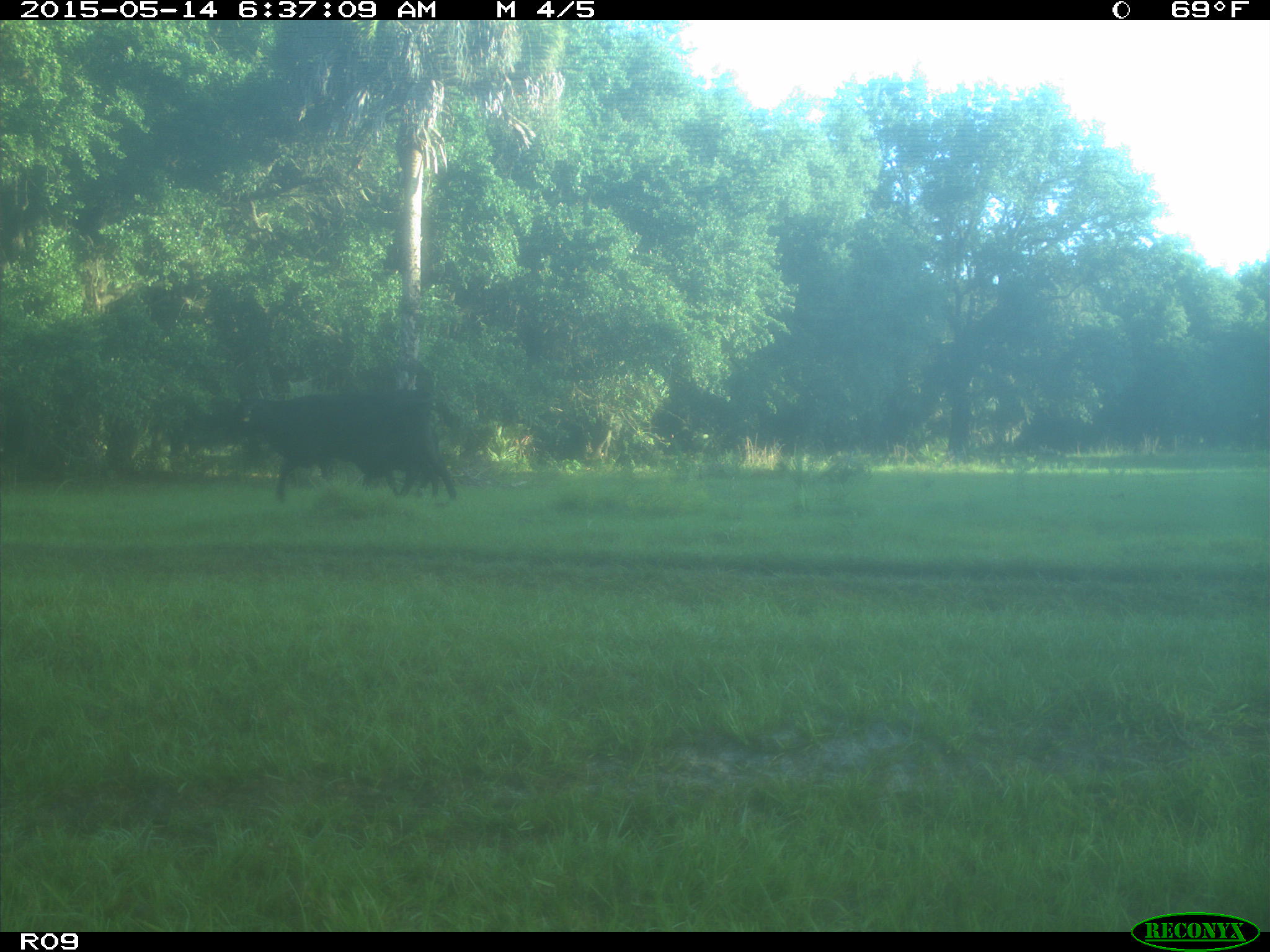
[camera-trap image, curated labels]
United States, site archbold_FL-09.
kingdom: Animalia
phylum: Chordata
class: Mammalia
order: Artiodactyla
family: Bovidae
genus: Bos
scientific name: Bos taurus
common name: domestic cow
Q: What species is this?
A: Bos taurus (domestic cow).